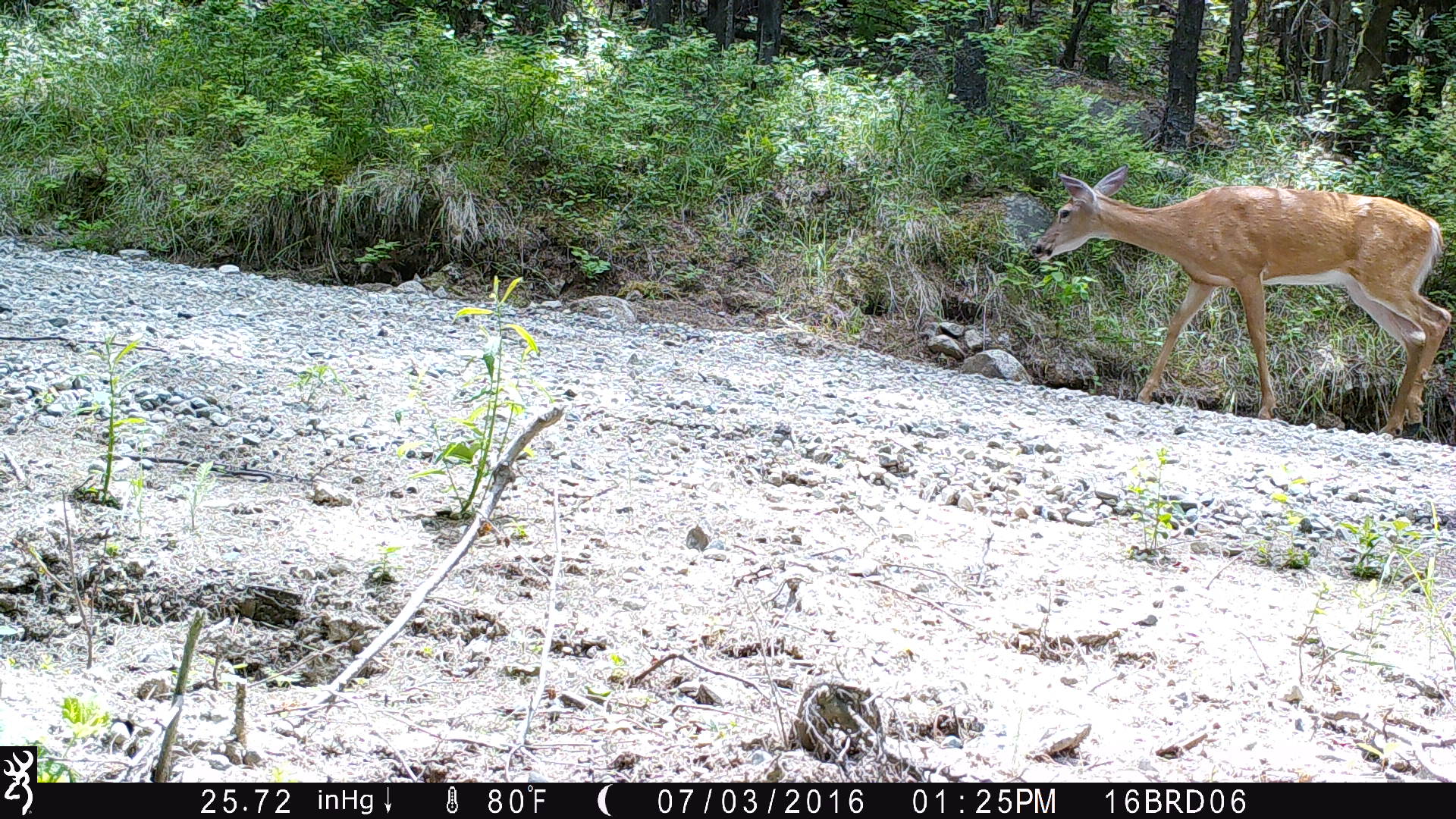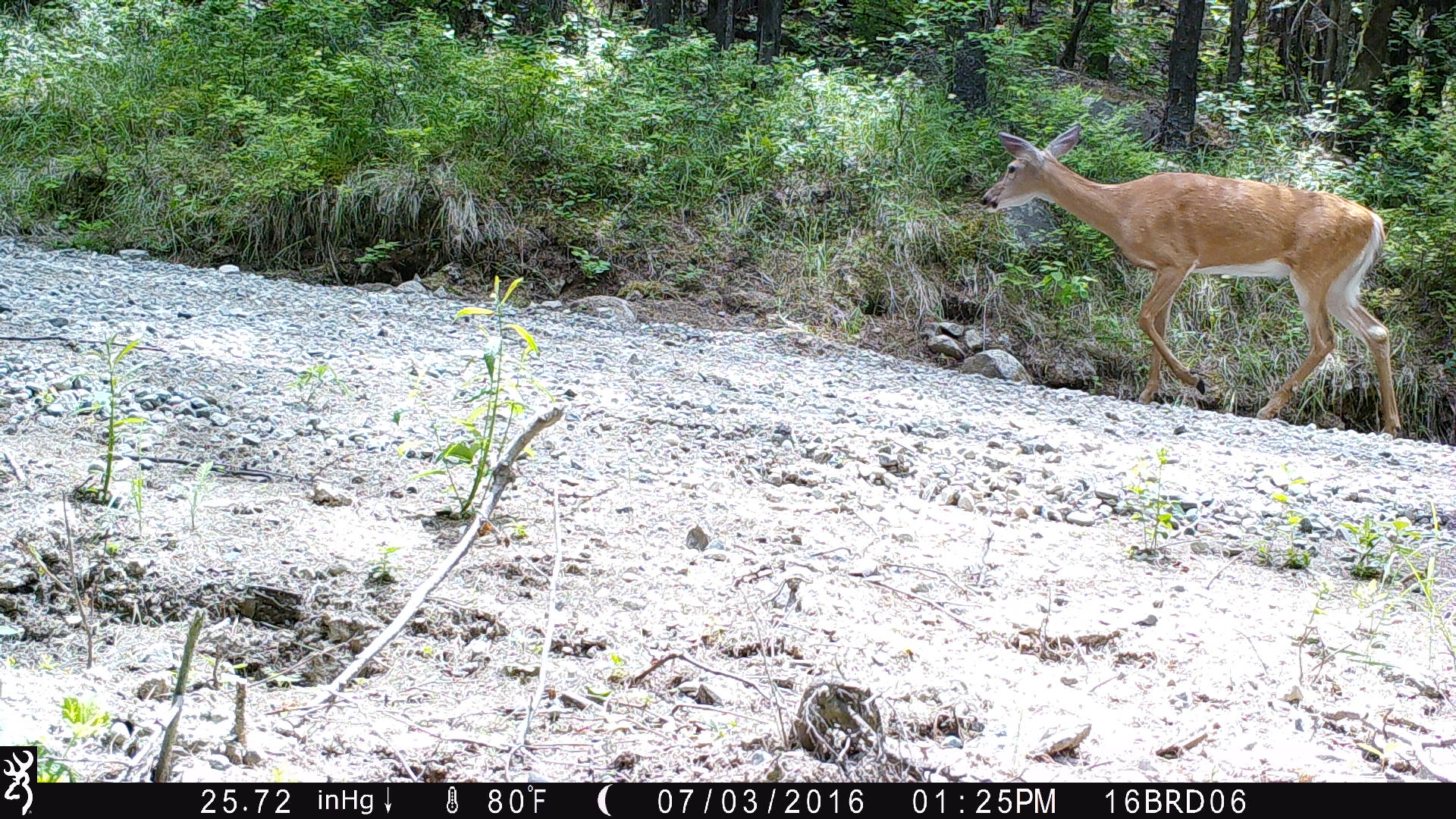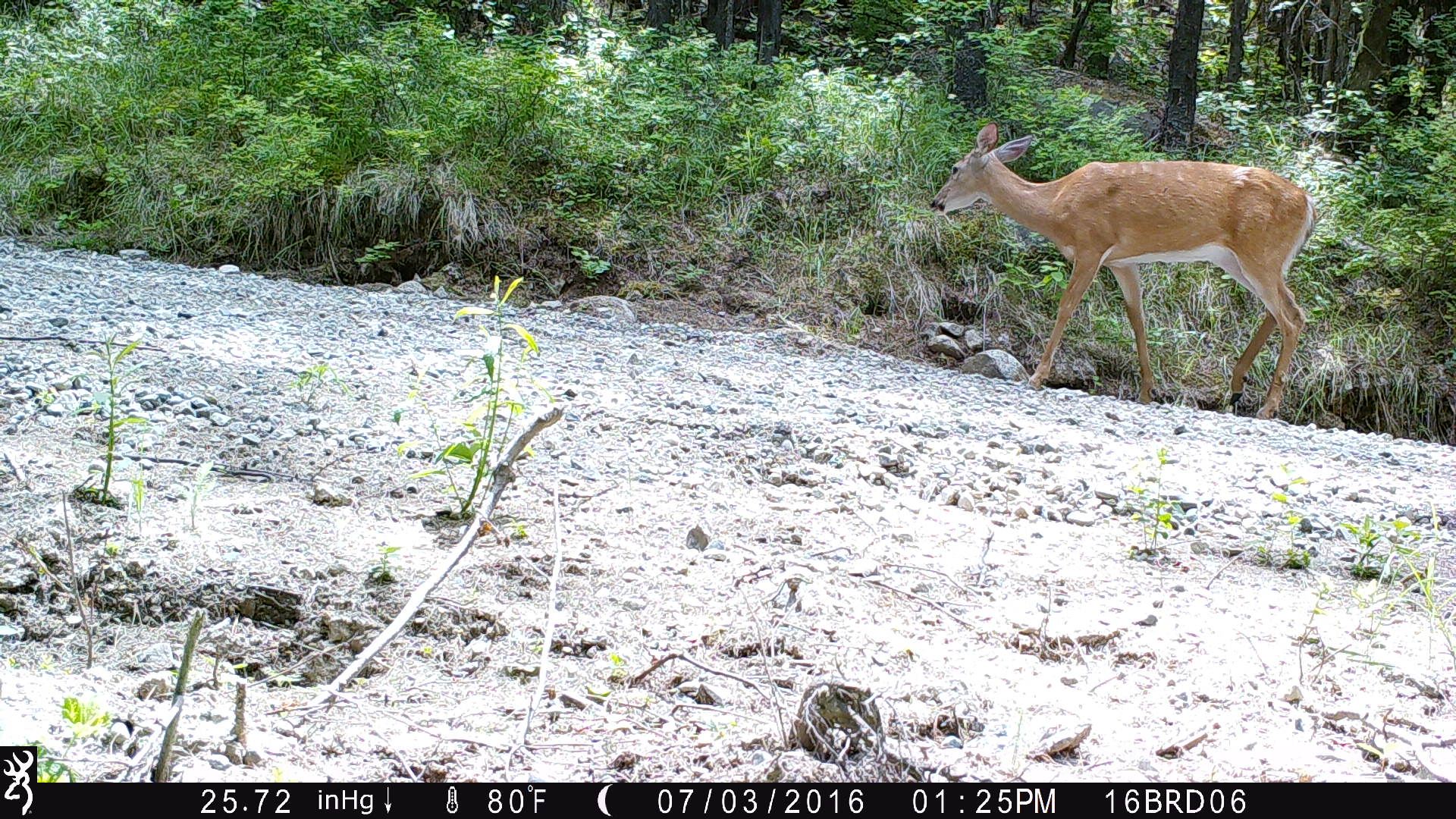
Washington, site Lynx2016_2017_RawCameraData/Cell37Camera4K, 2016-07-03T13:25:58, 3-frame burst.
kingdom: Animalia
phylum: Chordata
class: Mammalia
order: Artiodactyla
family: Cervidae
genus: Odocoileus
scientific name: Odocoileus virginianus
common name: white-tailed deer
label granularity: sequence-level